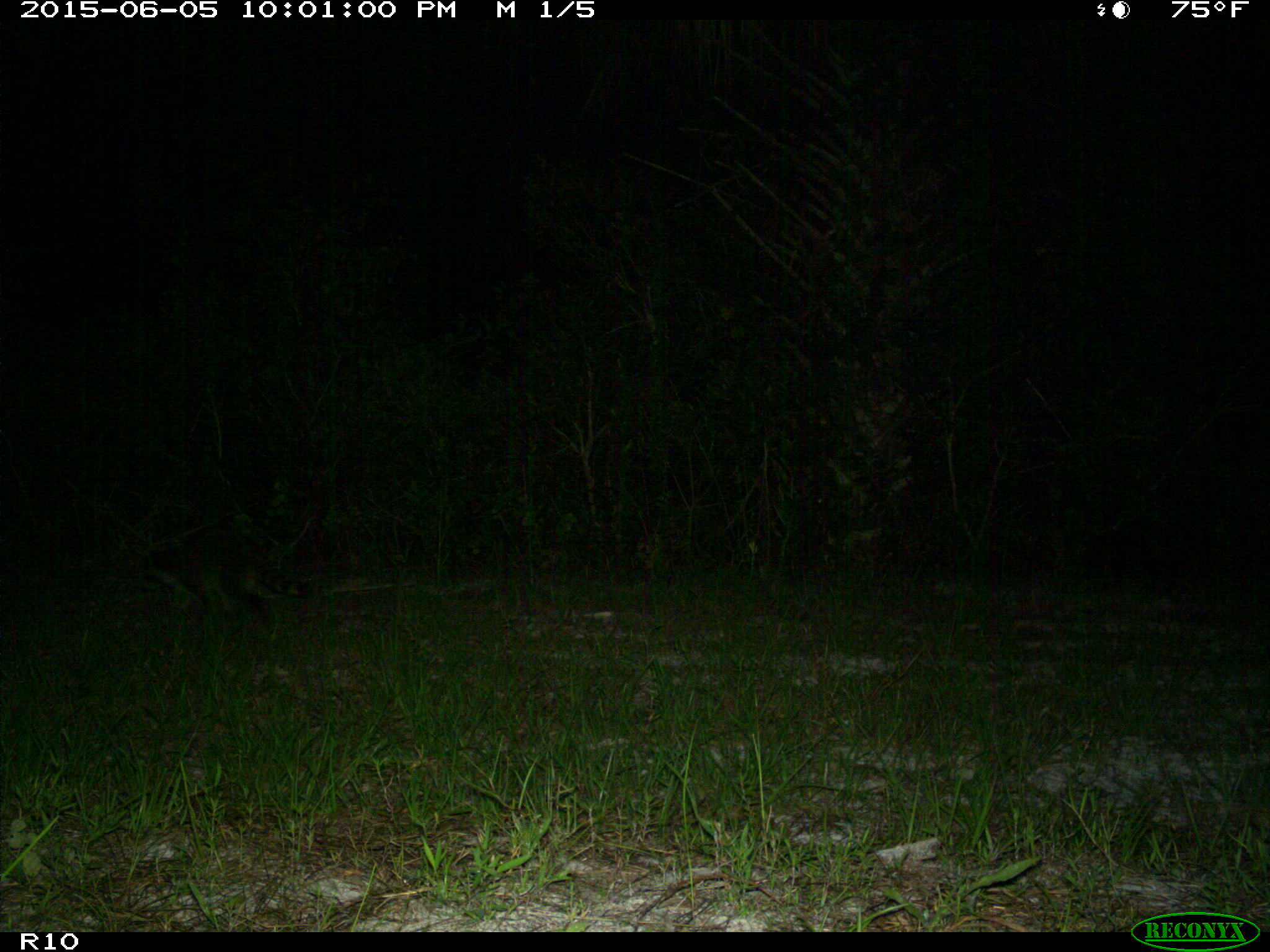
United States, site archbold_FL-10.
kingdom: Animalia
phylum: Chordata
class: Mammalia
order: Carnivora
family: Procyonidae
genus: Procyon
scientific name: Procyon lotor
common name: common raccoon